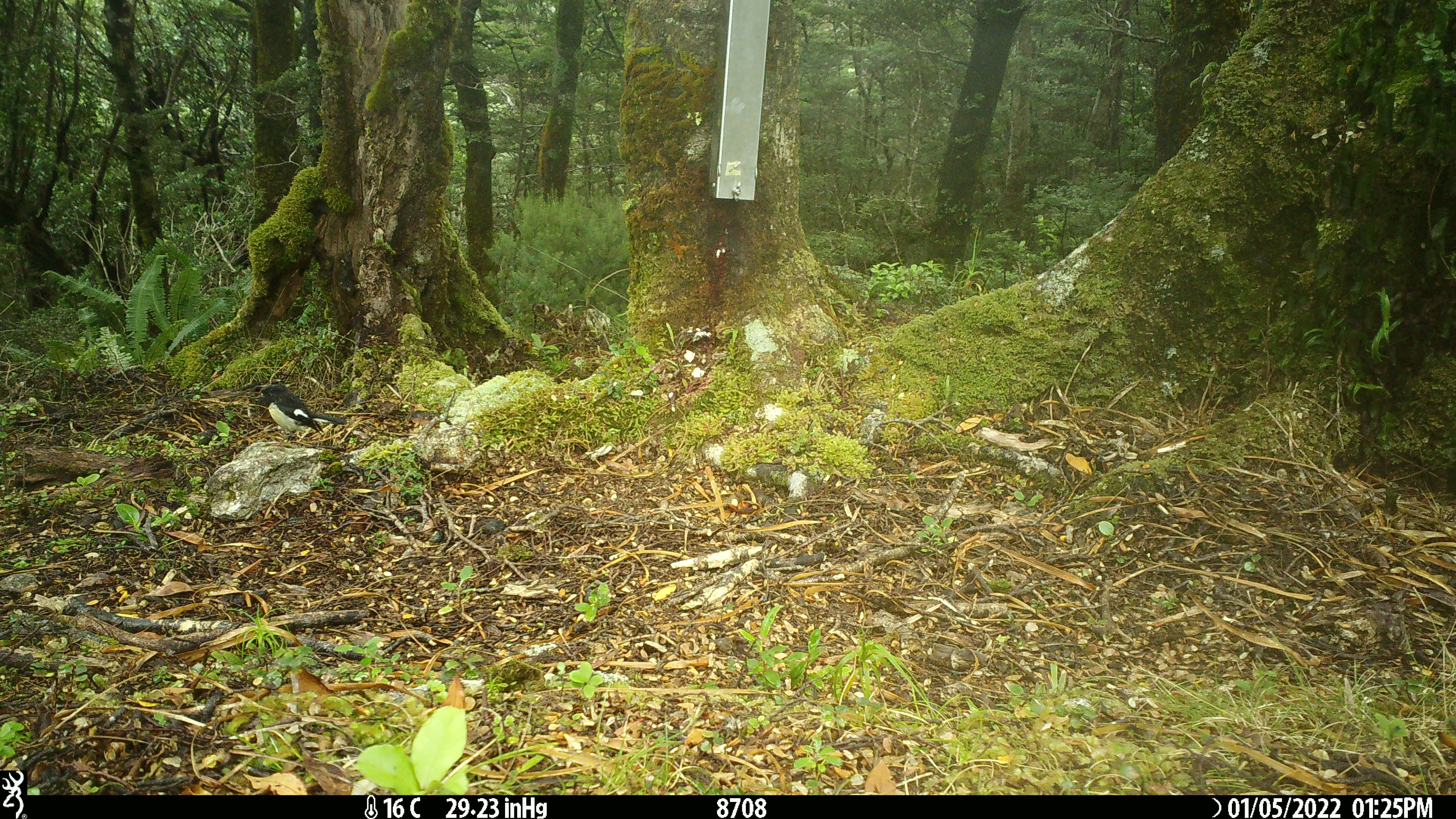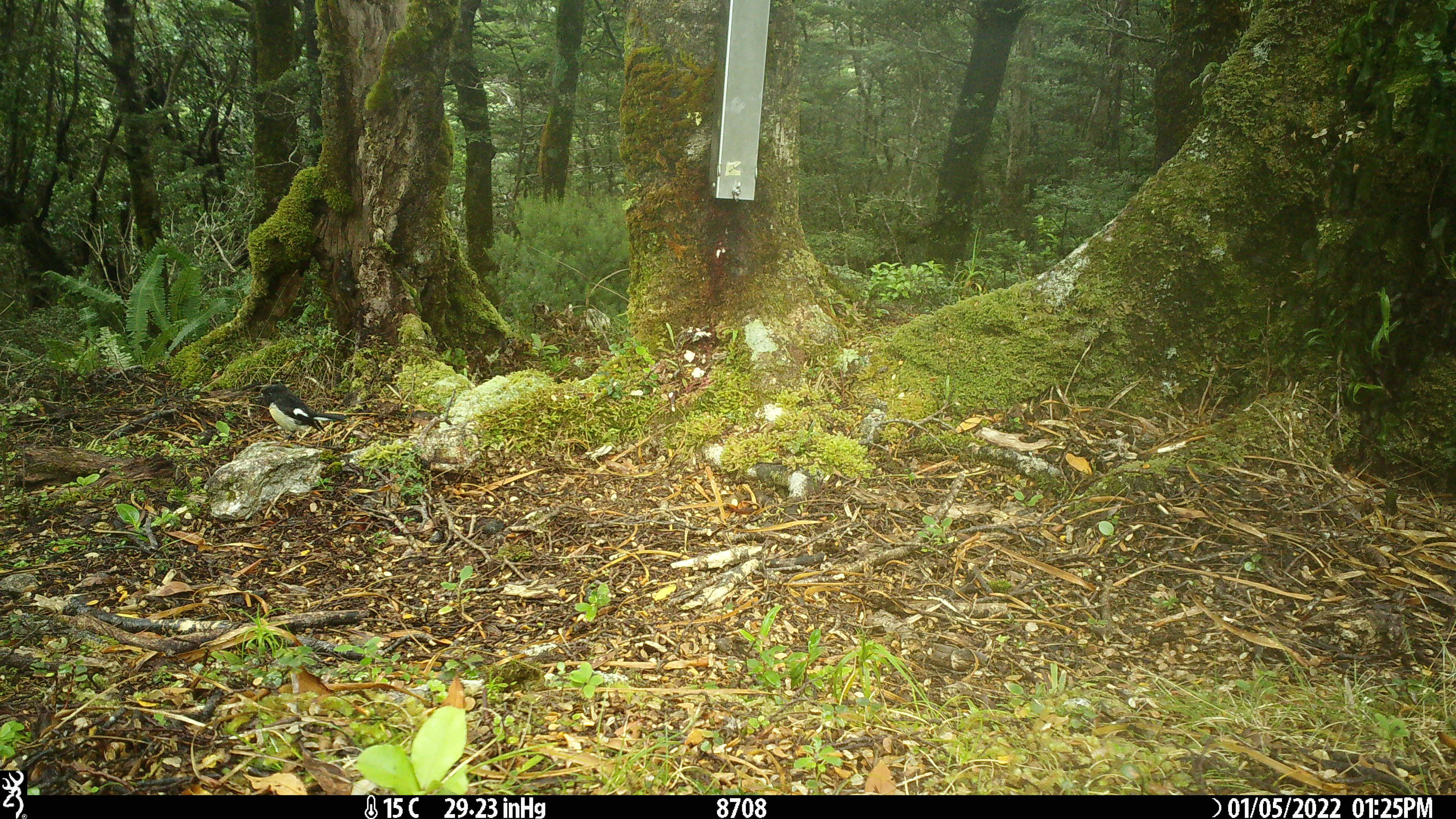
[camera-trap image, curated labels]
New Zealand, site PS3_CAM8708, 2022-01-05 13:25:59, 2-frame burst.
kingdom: Animalia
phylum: Chordata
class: Aves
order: Passeriformes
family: Petroicidae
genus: Petroica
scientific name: Petroica macrocephala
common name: tomtit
Tomtit (Petroica macrocephala).